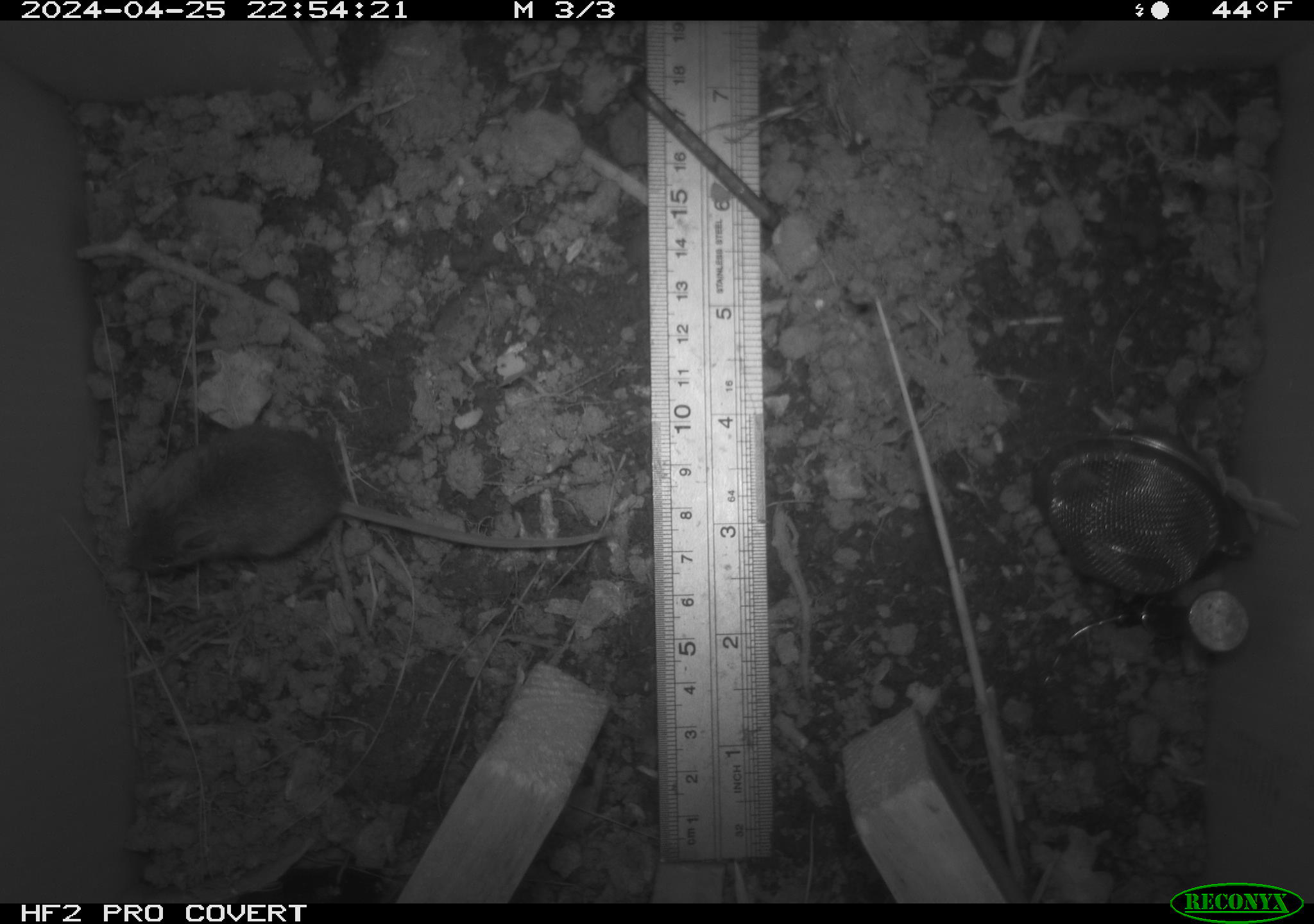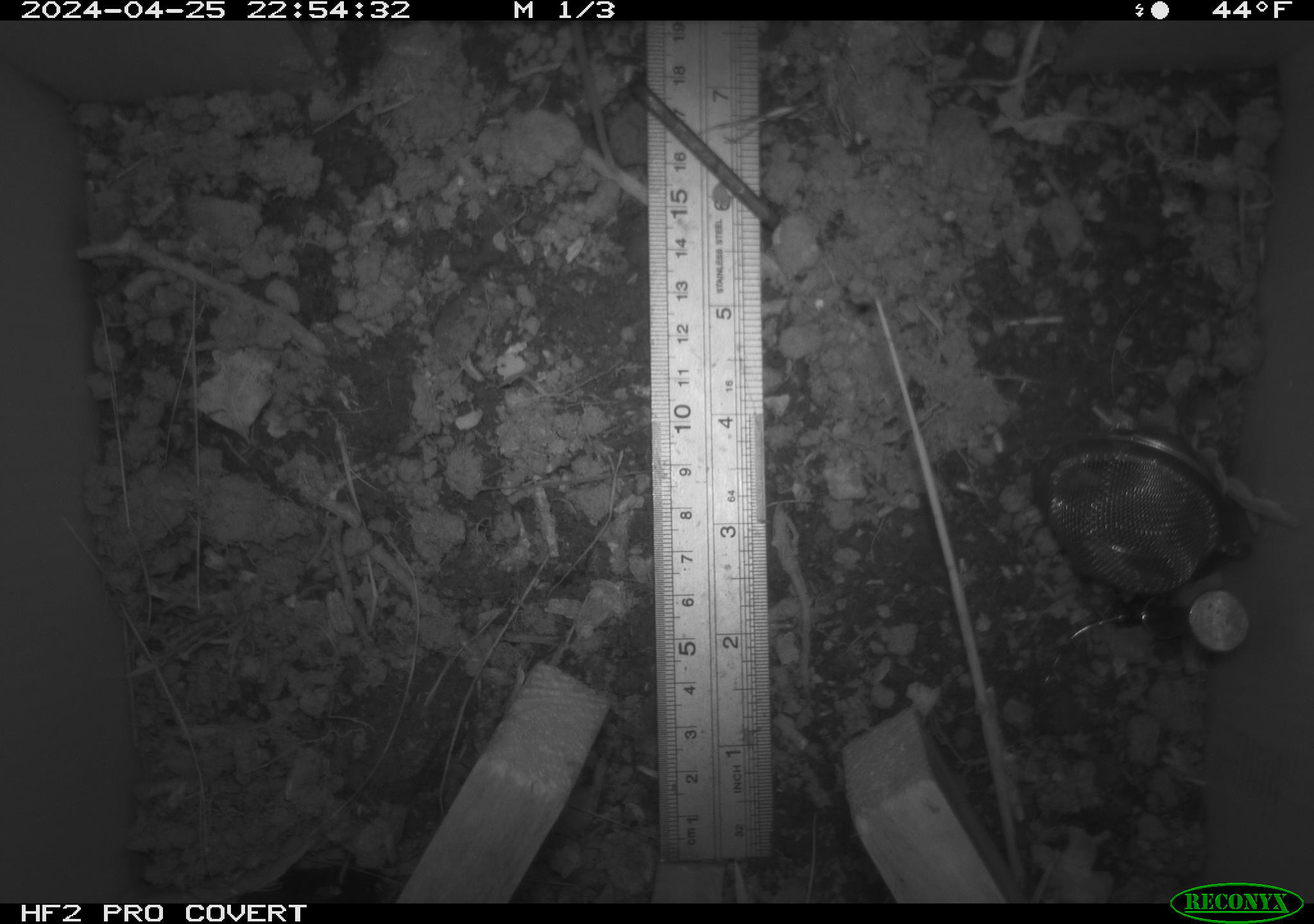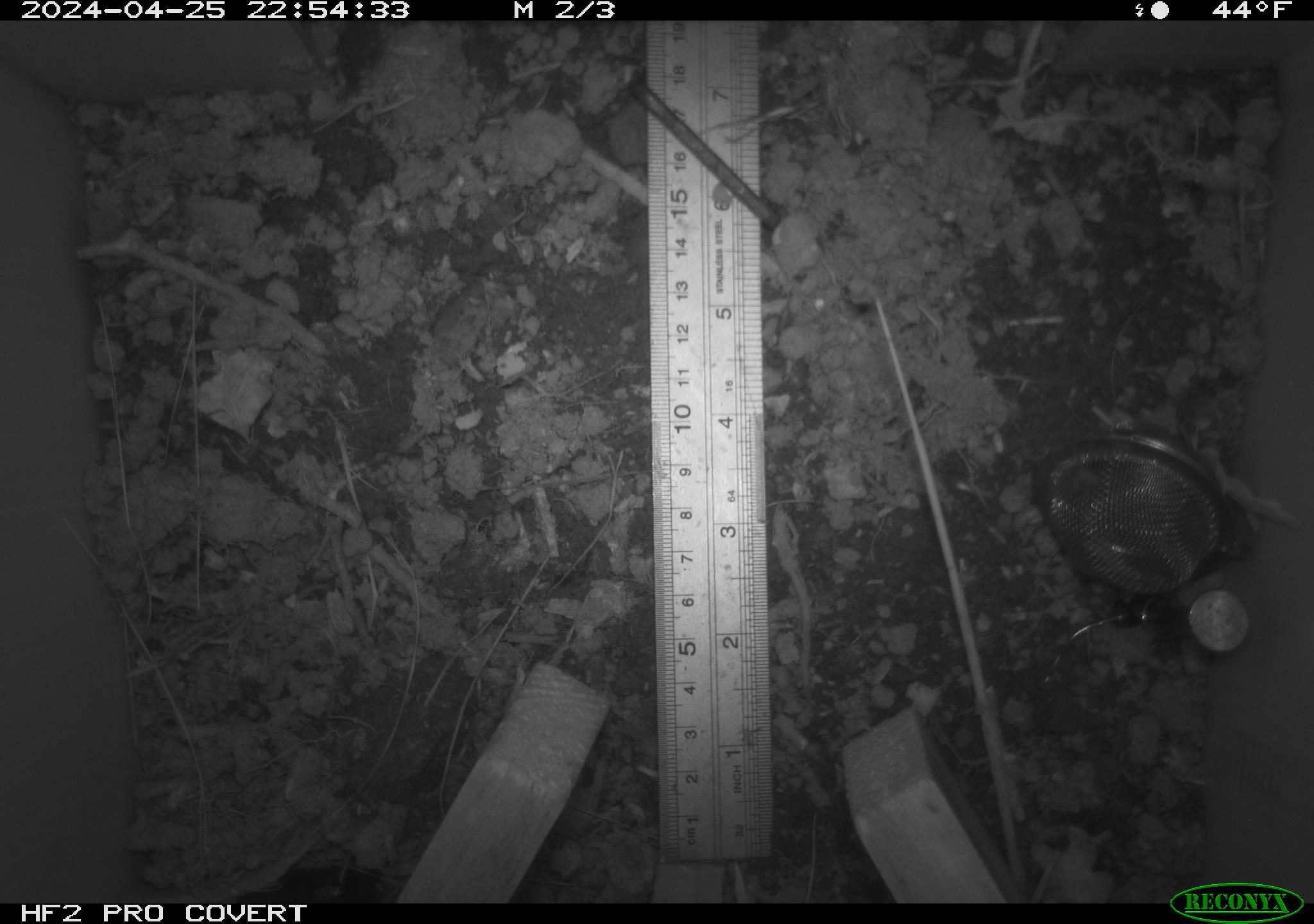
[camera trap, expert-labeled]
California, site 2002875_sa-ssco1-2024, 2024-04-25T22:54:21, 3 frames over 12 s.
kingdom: Animalia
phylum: Chordata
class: Mammalia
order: Rodentia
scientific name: Rodentia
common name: mouse species